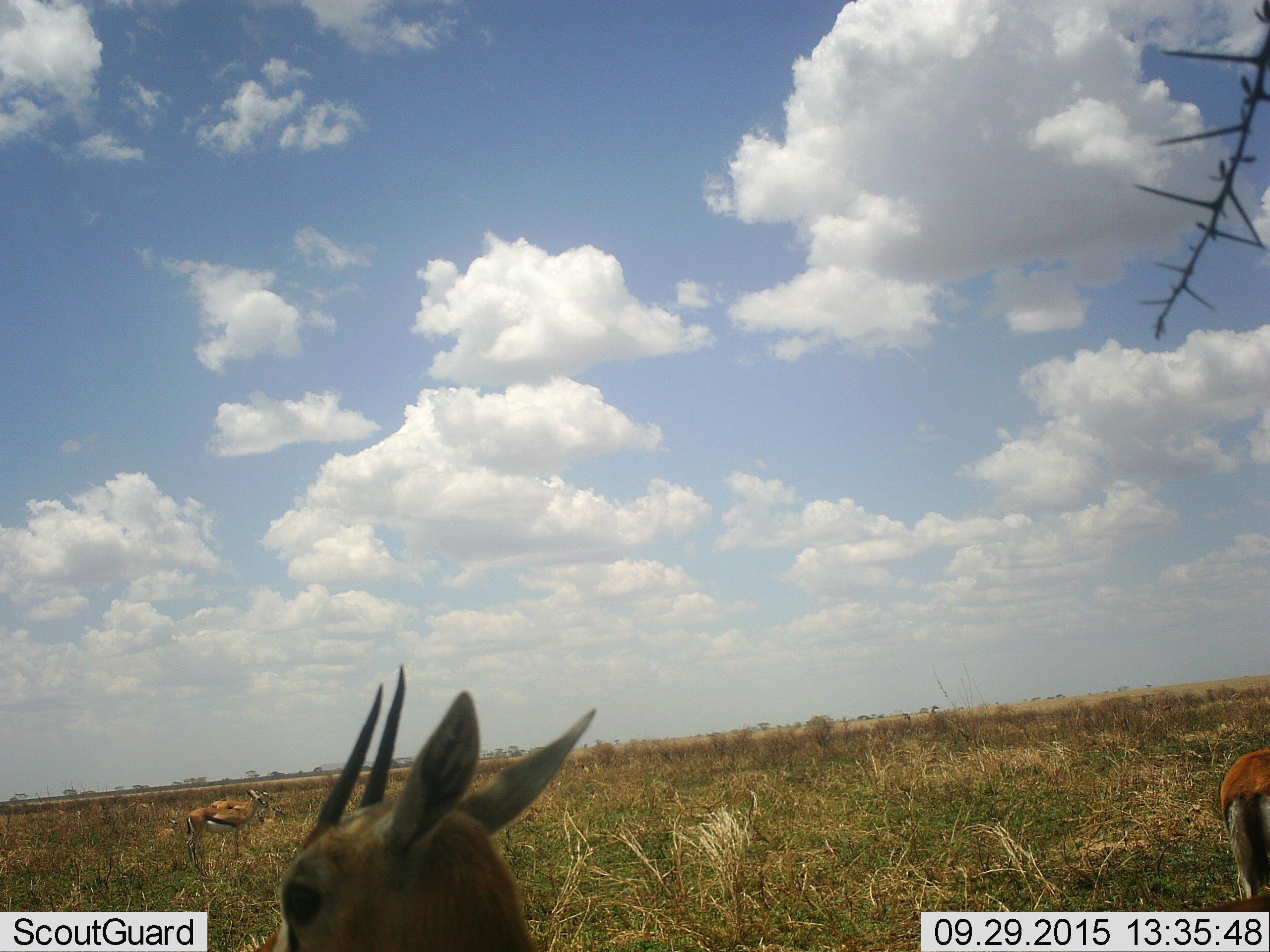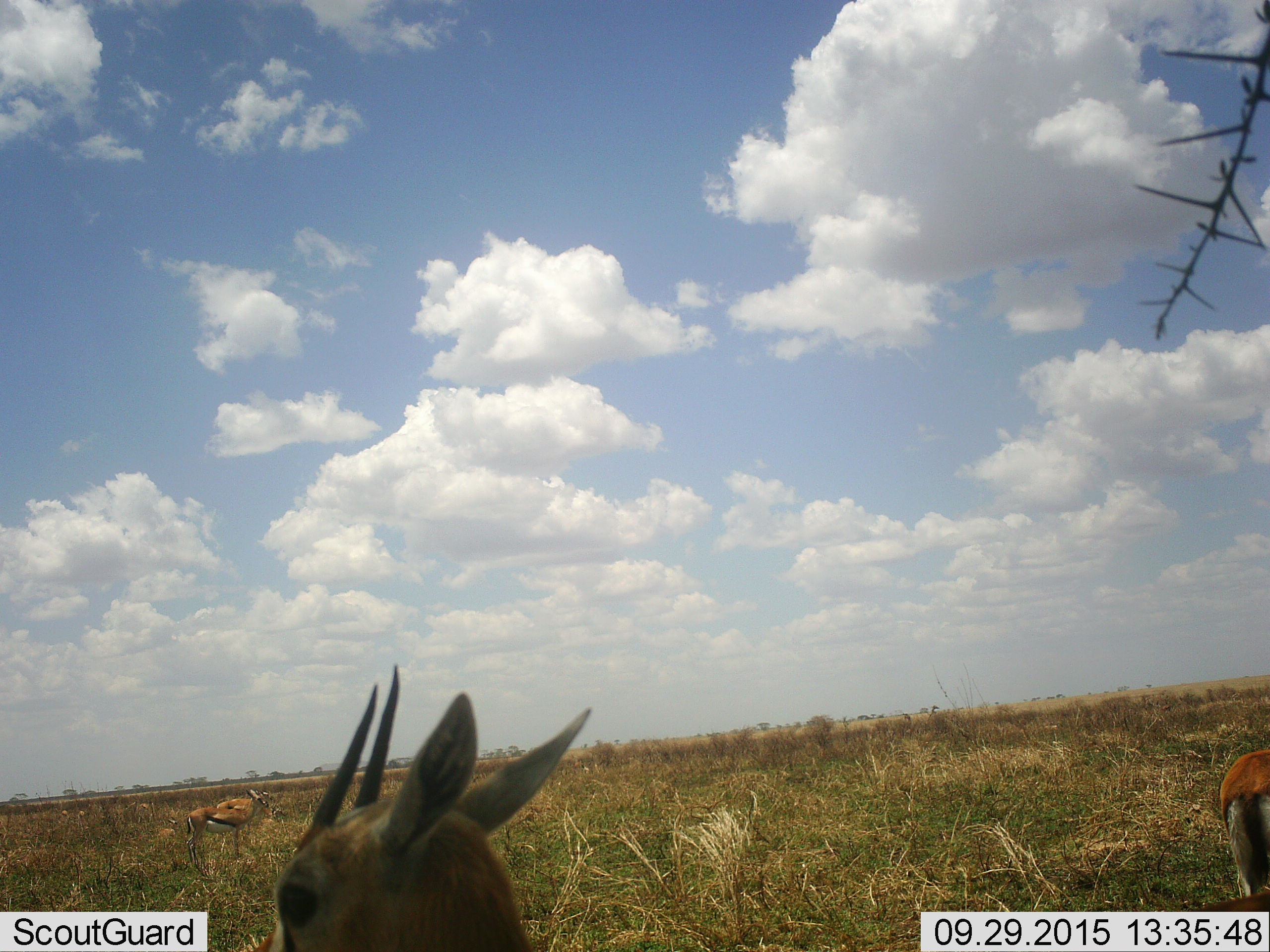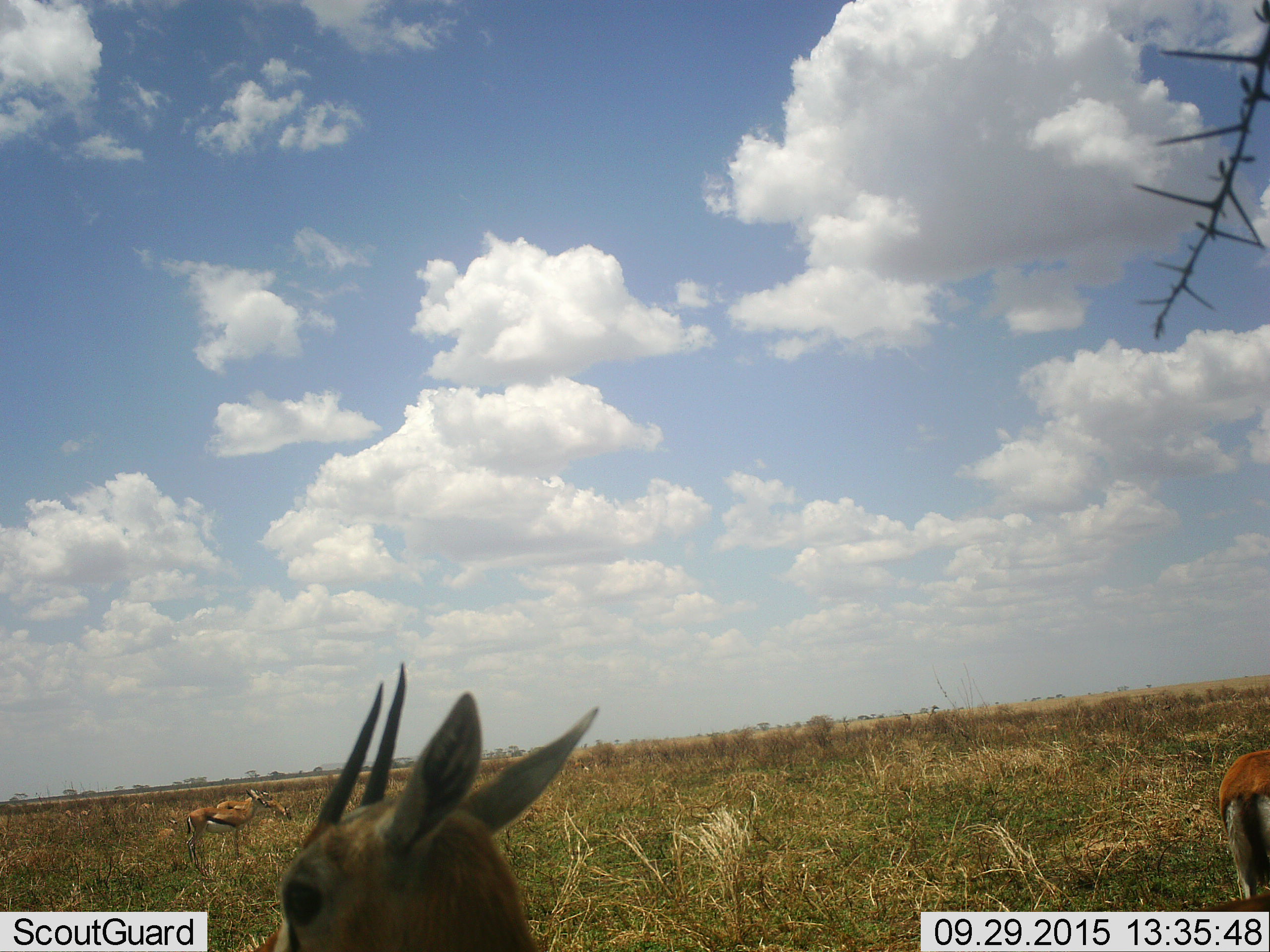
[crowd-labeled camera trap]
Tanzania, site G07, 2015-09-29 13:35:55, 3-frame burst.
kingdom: Animalia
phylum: Chordata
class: Mammalia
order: Artiodactyla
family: Bovidae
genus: Eudorcas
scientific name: Eudorcas thomsonii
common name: thomson's gazelle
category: gazellethomsons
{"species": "gazellethomsons (thomson's gazelle) (Eudorcas thomsonii)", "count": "4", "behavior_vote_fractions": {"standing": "100%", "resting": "10%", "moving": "20%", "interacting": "20%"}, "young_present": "10%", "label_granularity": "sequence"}